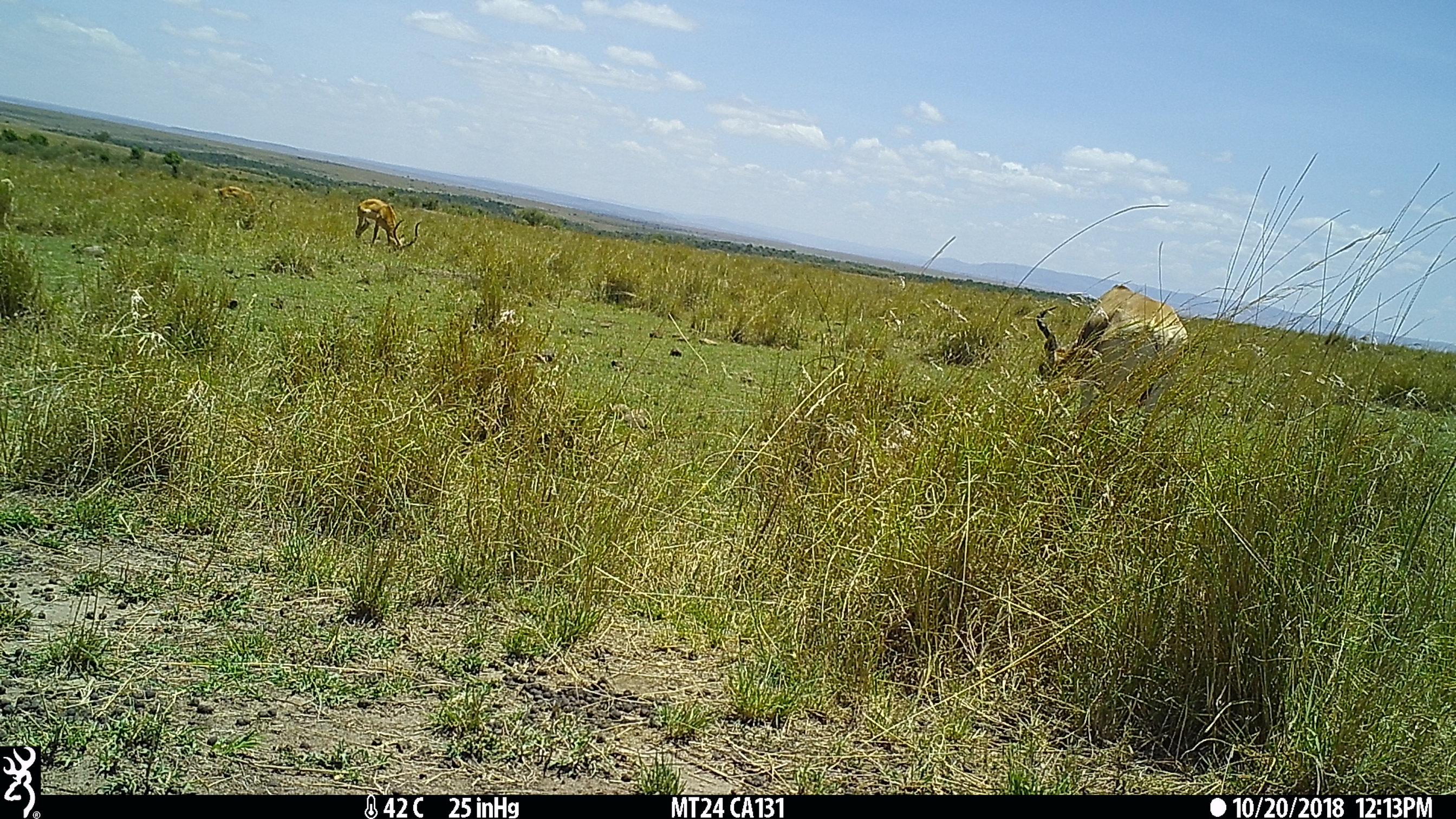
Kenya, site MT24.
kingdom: Animalia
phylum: Chordata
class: Mammalia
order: Artiodactyla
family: Bovidae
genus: Aepyceros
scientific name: Aepyceros melampus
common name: impala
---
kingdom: Animalia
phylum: Chordata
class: Mammalia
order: Artiodactyla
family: Bovidae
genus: Alcelaphus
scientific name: Alcelaphus buselaphus cokii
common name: coke's hartebeest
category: hartebeest cokes